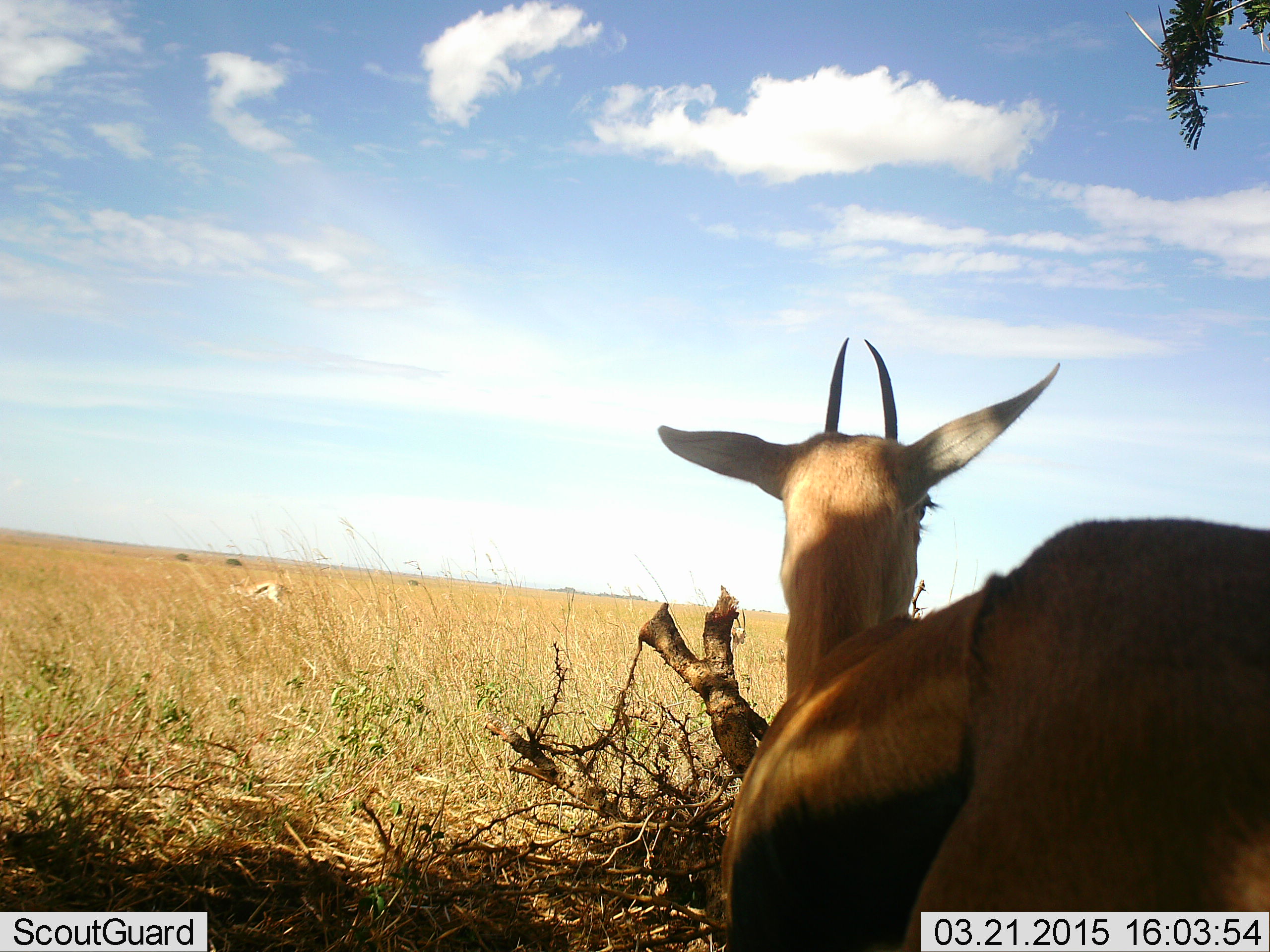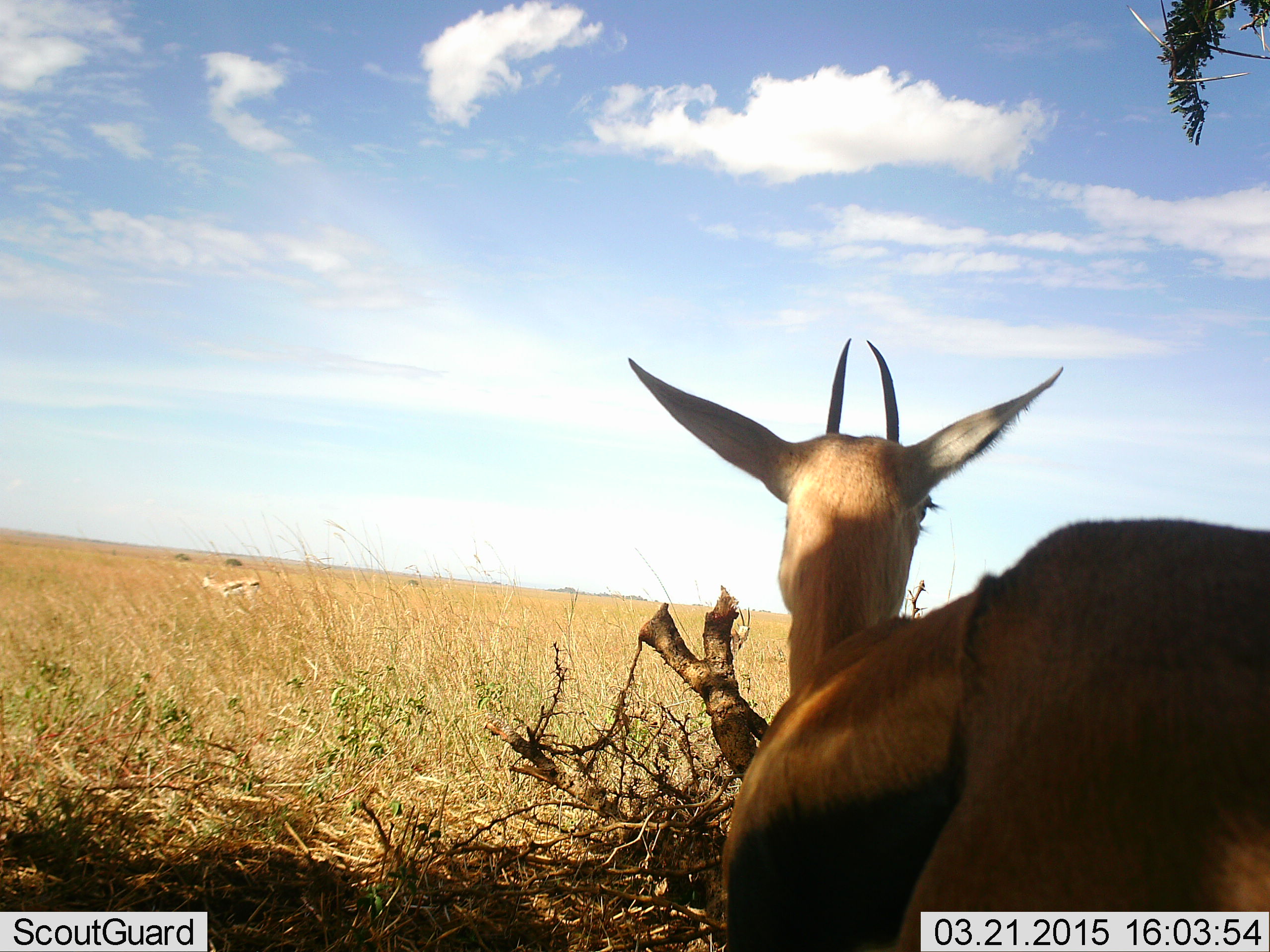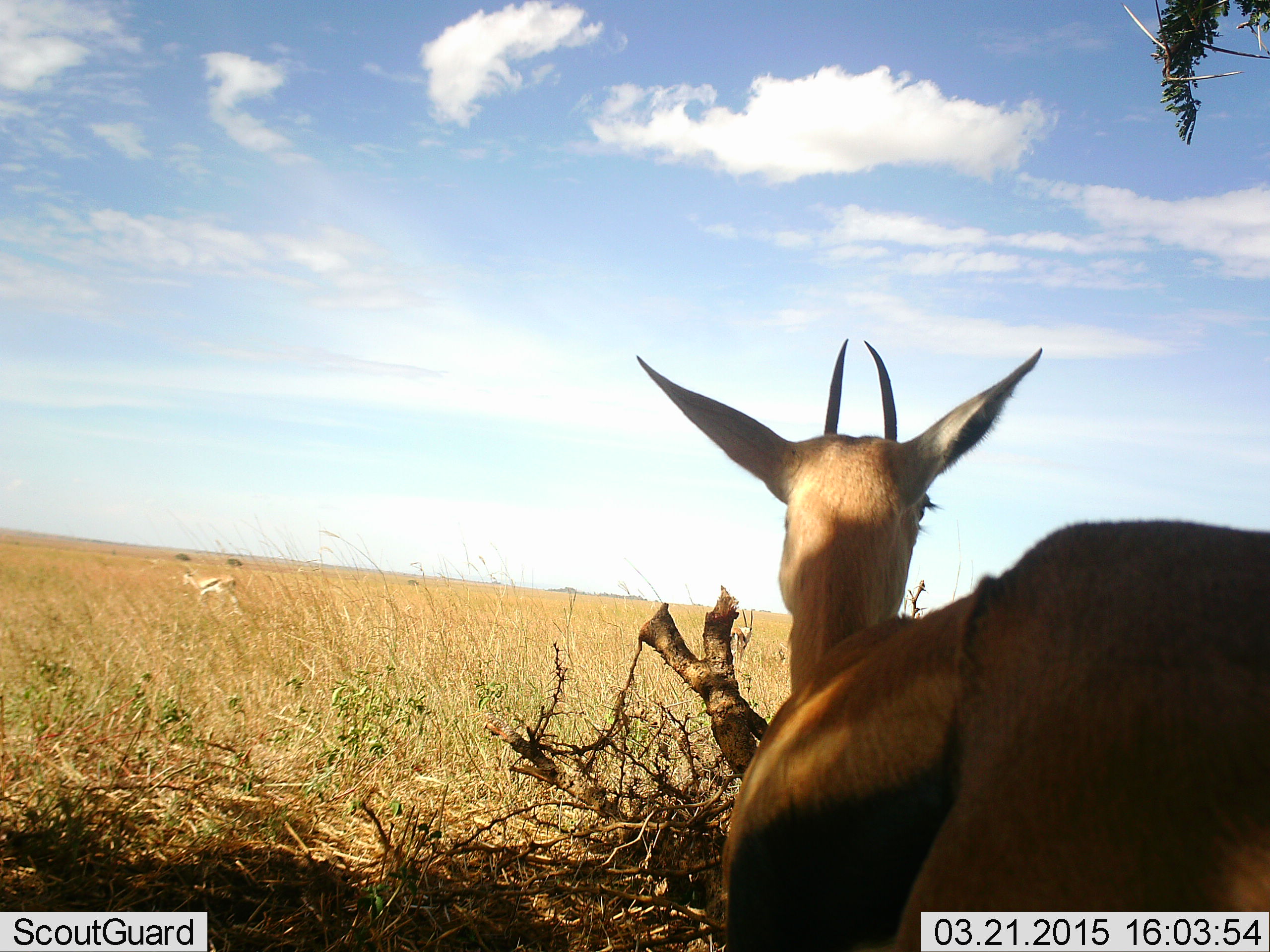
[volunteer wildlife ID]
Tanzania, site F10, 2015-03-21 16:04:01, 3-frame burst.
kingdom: Animalia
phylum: Chordata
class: Mammalia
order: Artiodactyla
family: Bovidae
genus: Eudorcas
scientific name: Eudorcas thomsonii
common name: thomson's gazelle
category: gazellethomsons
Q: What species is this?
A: Gazellethomsons (thomson's gazelle) (Eudorcas thomsonii).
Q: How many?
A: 2.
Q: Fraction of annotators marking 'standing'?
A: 80%.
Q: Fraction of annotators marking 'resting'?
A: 10%.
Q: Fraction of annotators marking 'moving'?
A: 60%.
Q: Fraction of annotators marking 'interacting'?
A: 0%.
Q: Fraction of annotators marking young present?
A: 10%.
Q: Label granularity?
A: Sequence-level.